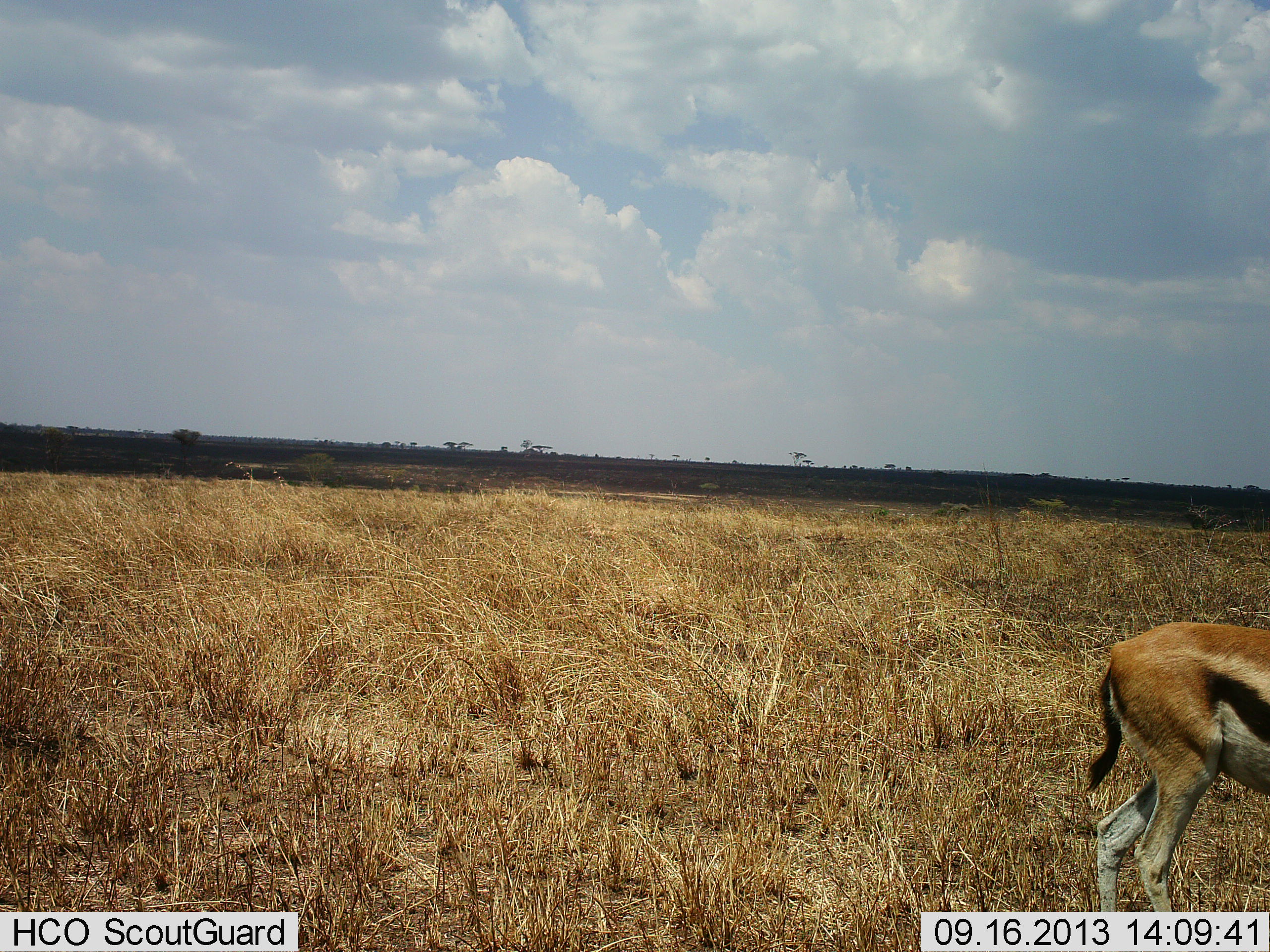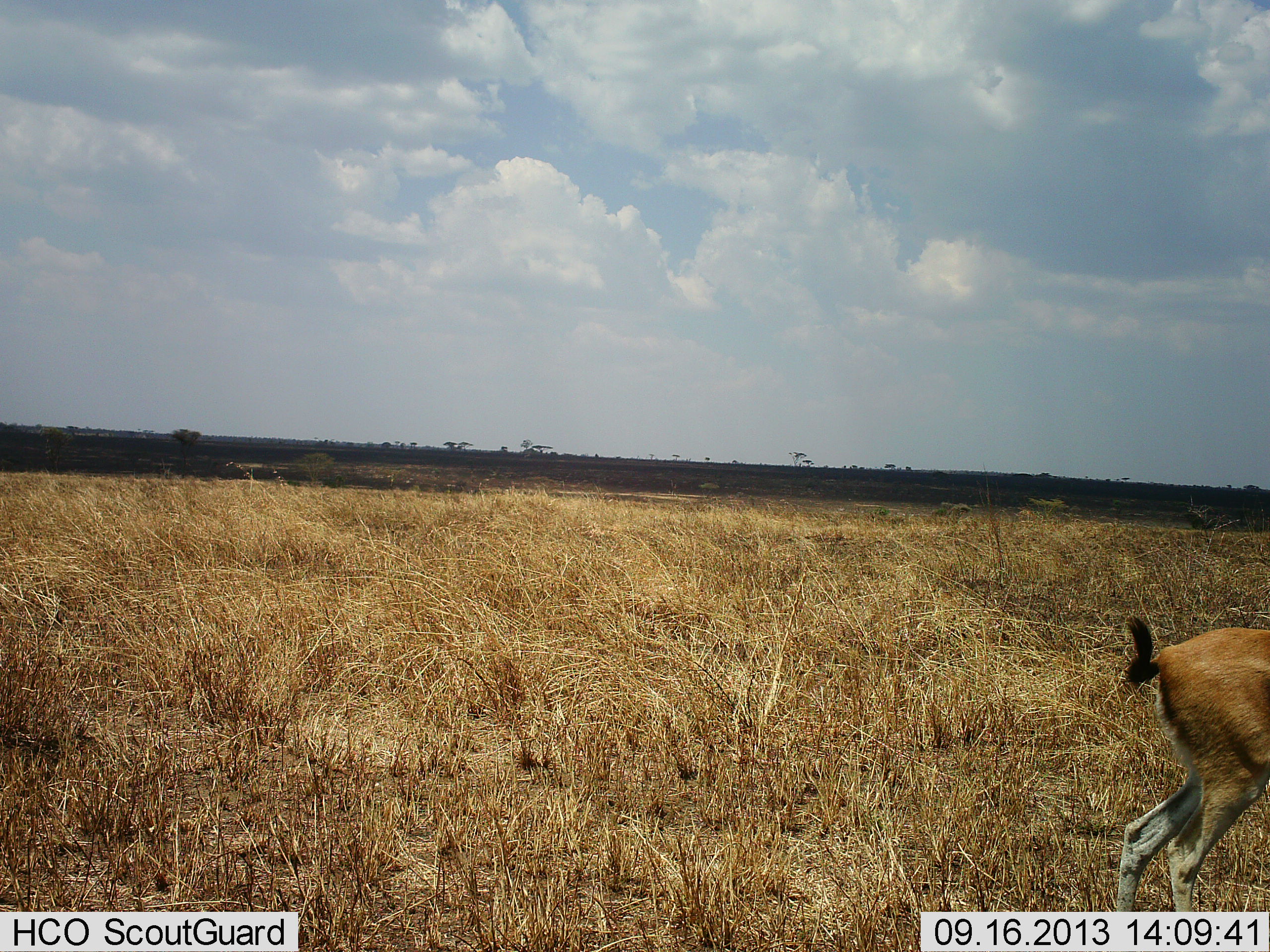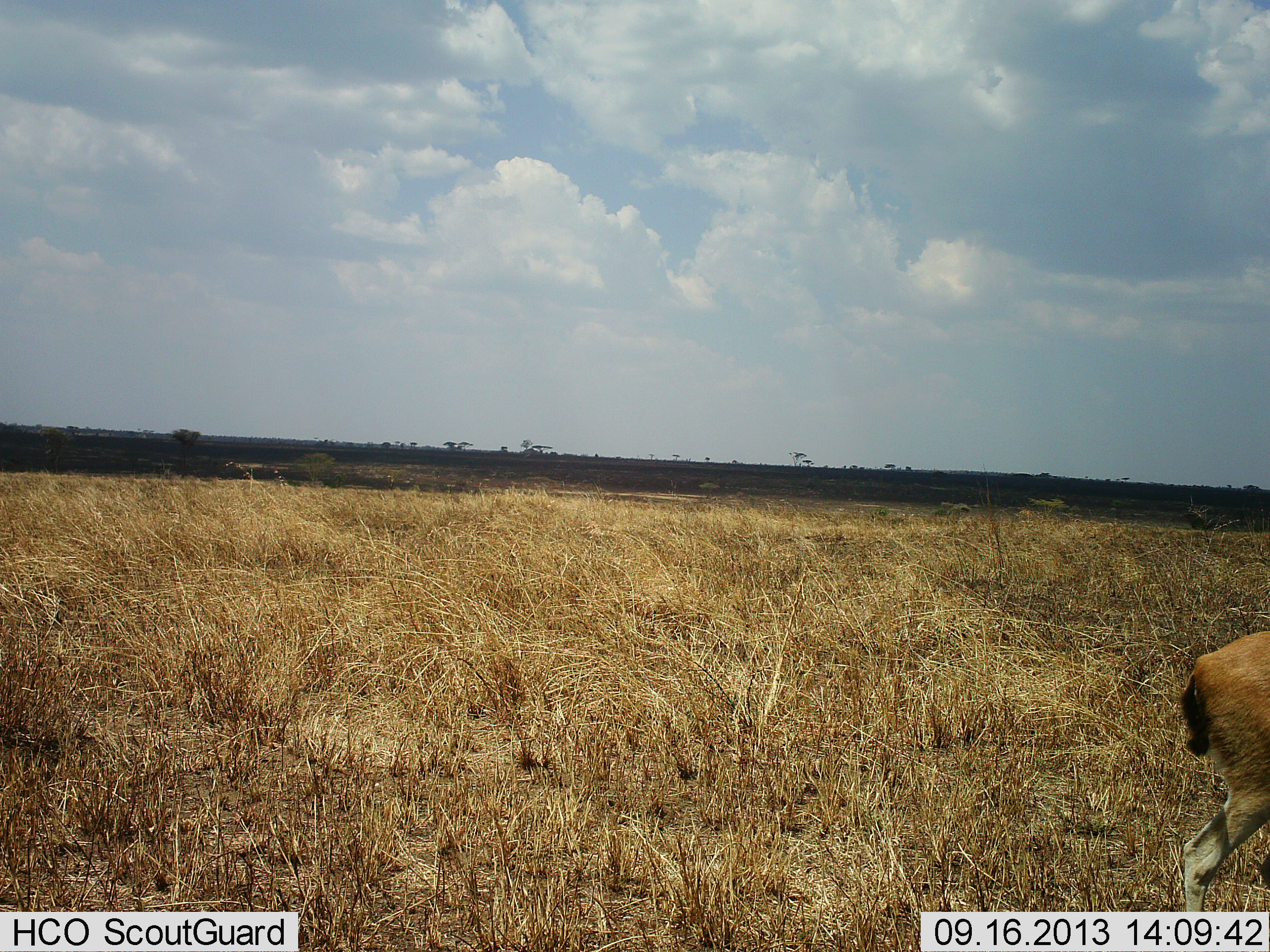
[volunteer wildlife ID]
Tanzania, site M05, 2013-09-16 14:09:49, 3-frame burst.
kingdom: Animalia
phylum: Chordata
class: Mammalia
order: Artiodactyla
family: Bovidae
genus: Eudorcas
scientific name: Eudorcas thomsonii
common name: thomson's gazelle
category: gazellethomsons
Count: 1.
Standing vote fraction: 30%.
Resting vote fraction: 0%.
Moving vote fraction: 50%.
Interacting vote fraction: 0%.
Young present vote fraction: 0%.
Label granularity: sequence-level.